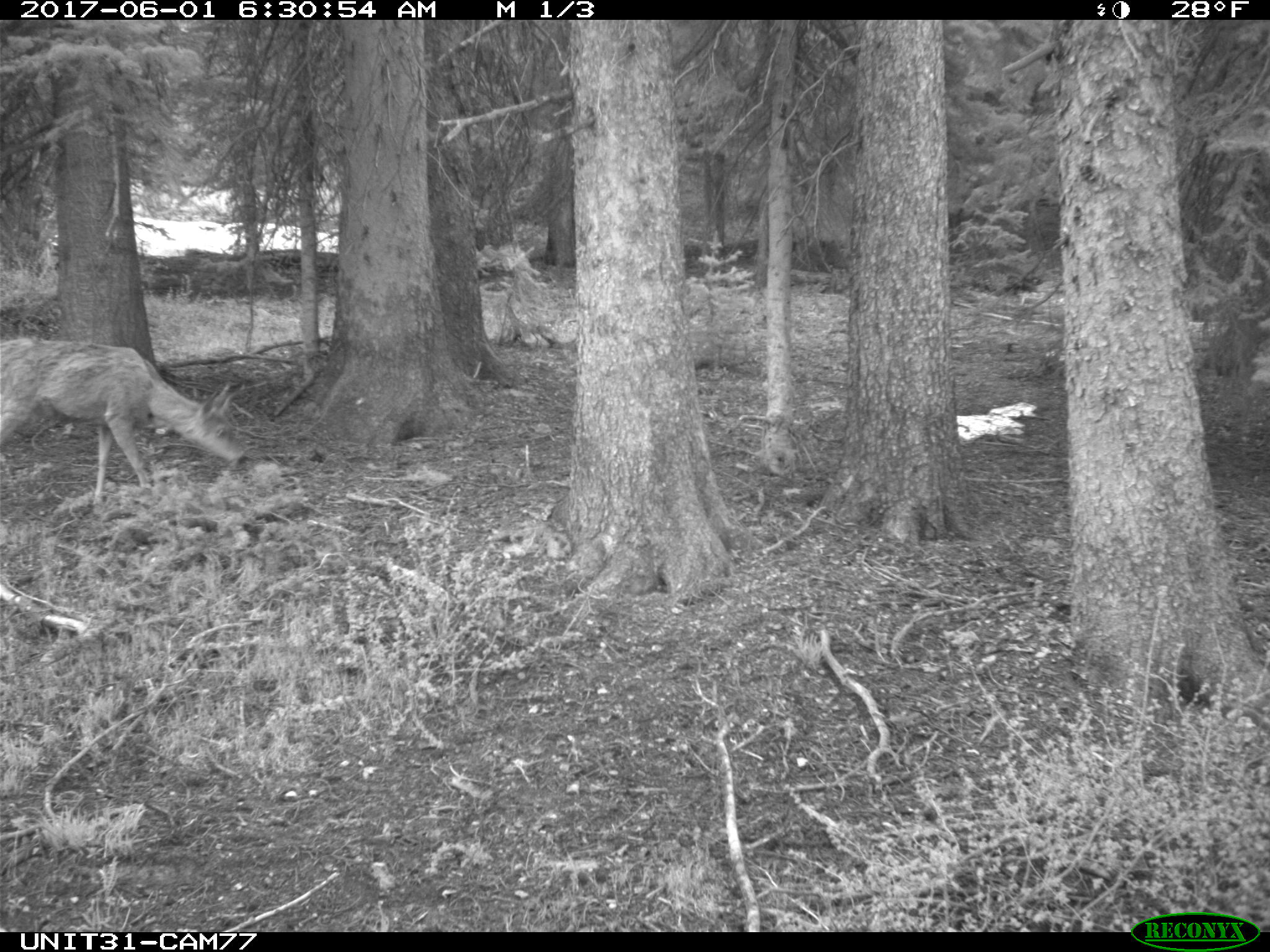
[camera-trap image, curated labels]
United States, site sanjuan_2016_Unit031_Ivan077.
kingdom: Animalia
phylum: Chordata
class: Mammalia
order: Artiodactyla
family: Cervidae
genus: Odocoileus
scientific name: Odocoileus hemionus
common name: mule deer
Odocoileus hemionus (mule deer).